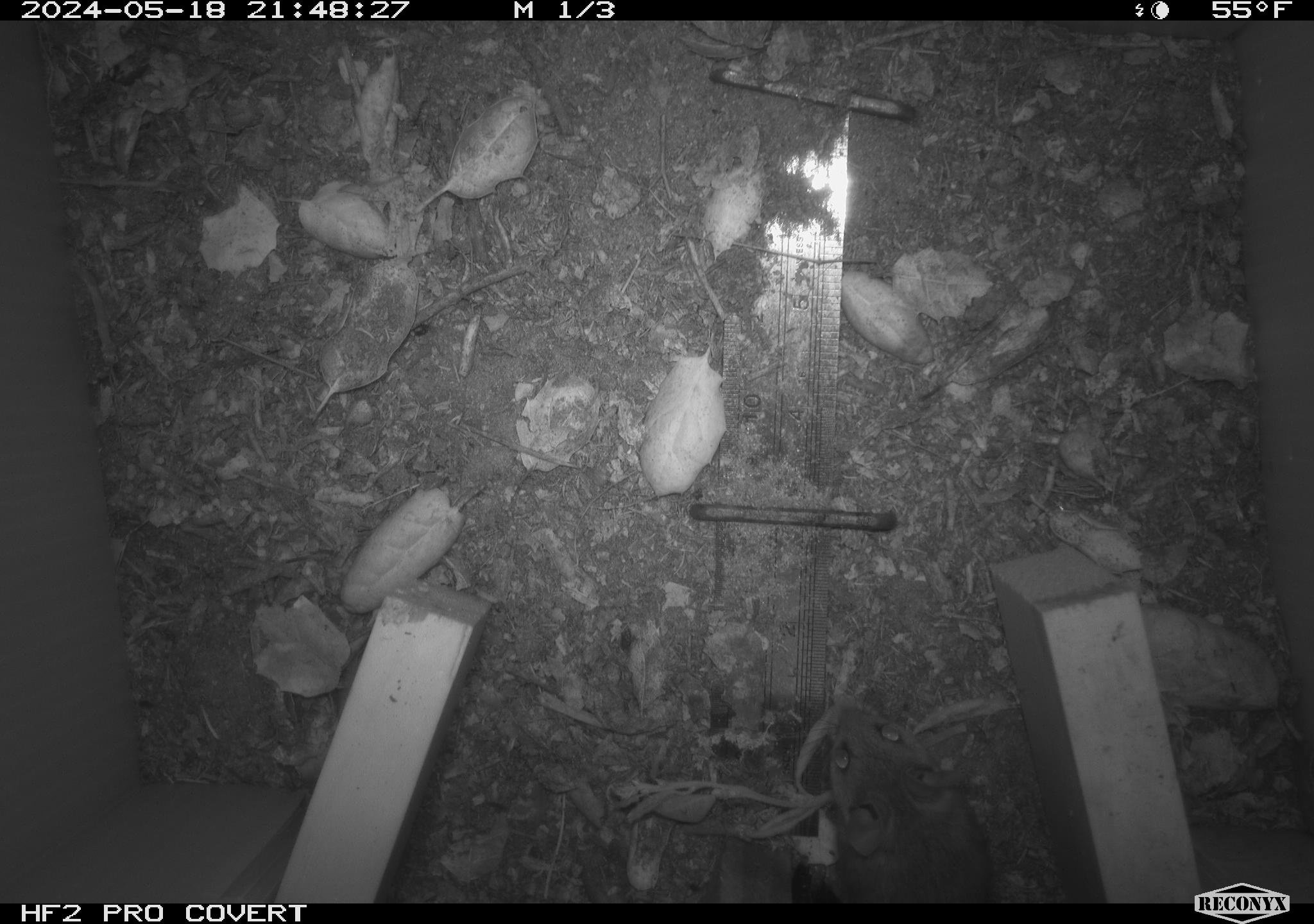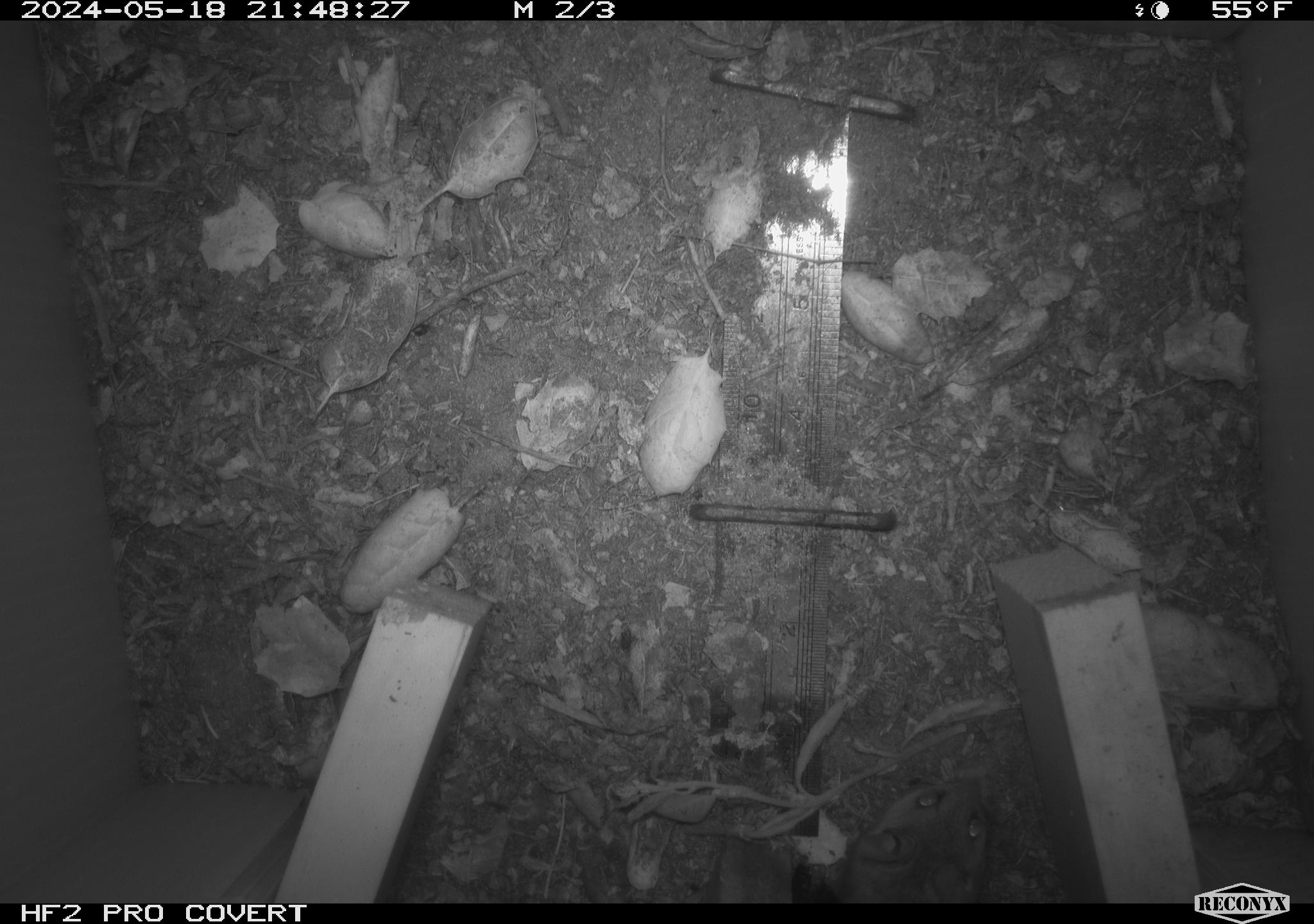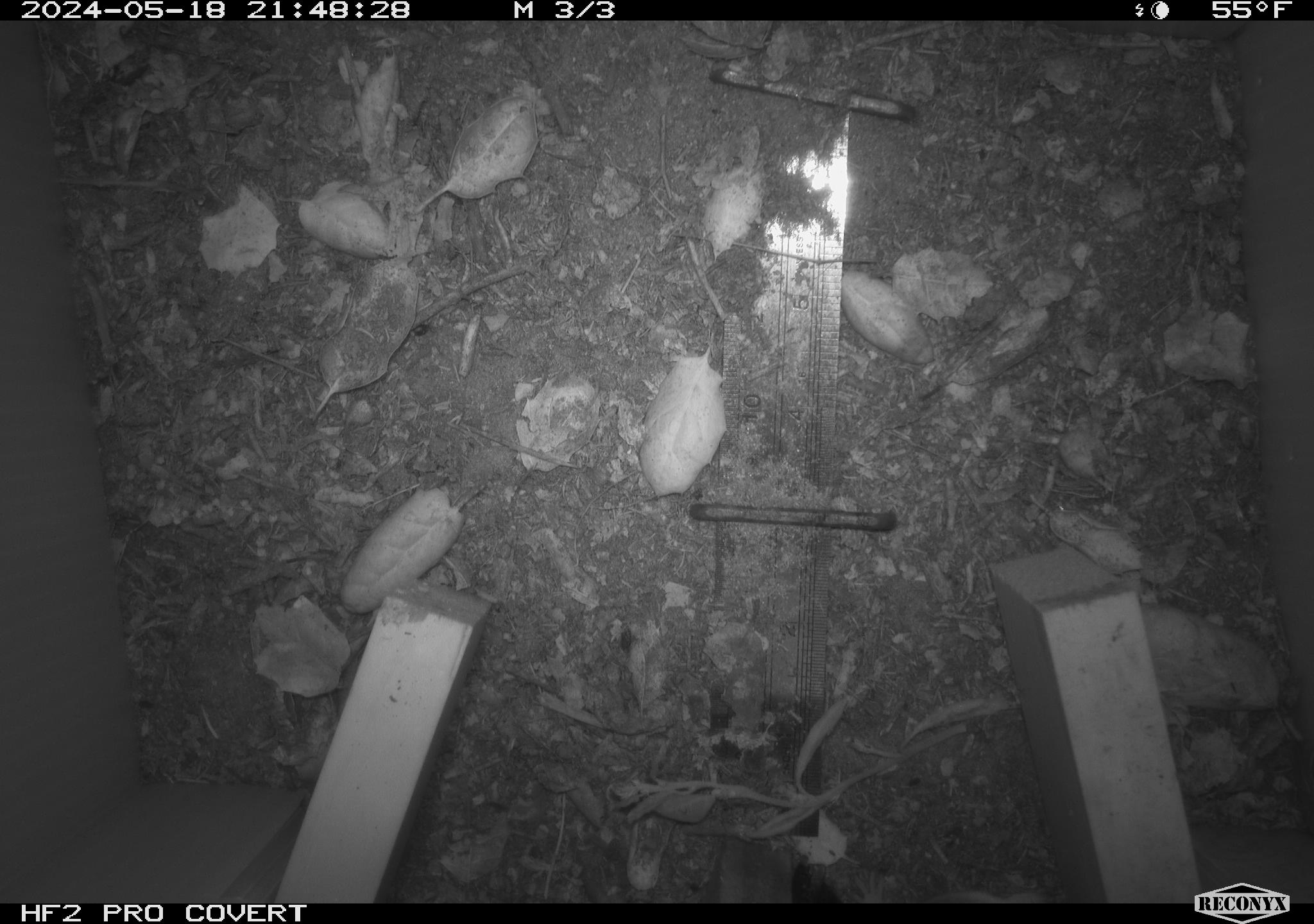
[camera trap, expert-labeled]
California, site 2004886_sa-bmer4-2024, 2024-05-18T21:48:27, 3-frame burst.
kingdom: Animalia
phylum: Chordata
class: Mammalia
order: Rodentia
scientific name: Rodentia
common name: mouse species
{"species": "mouse species (Rodentia)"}